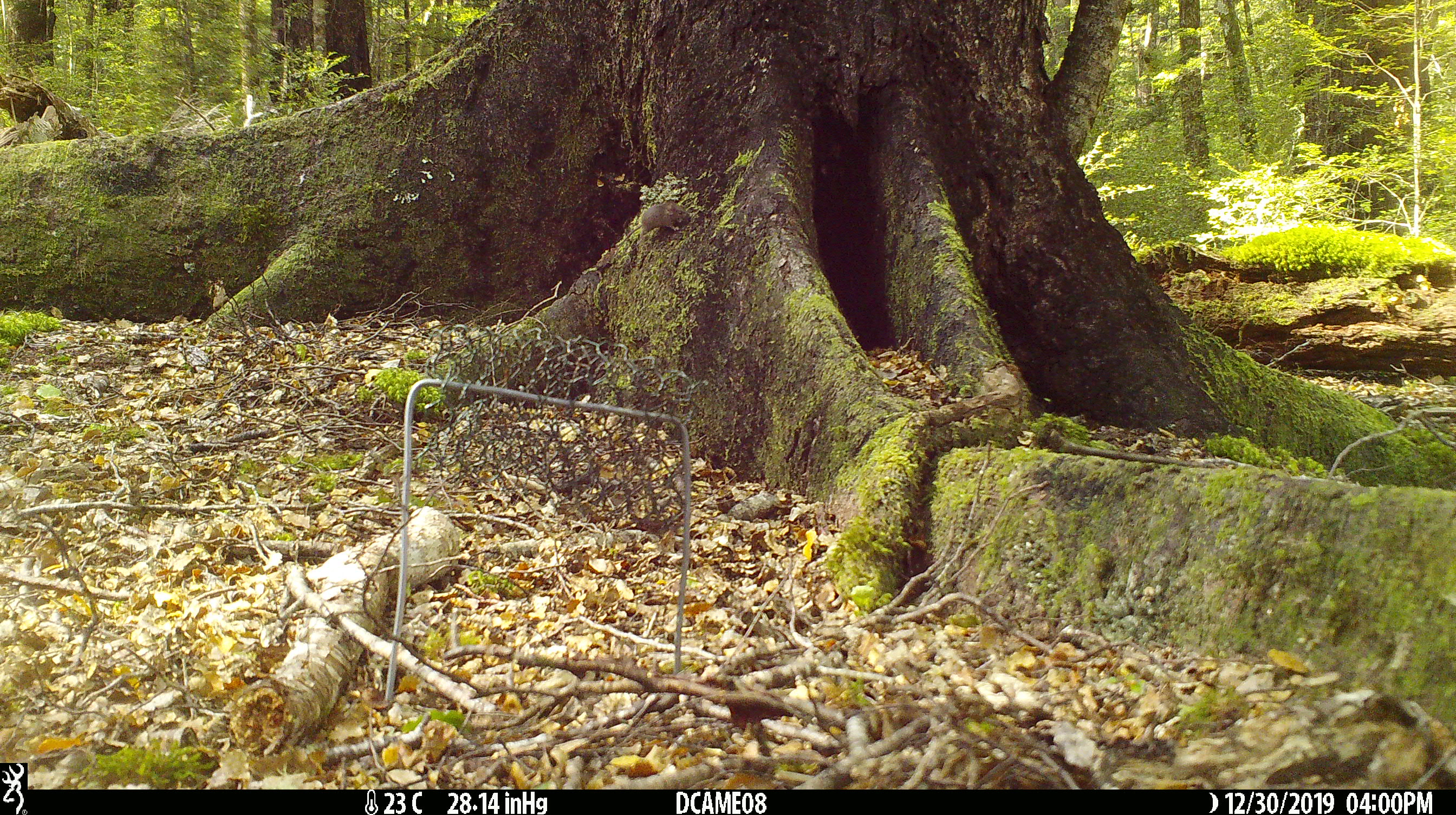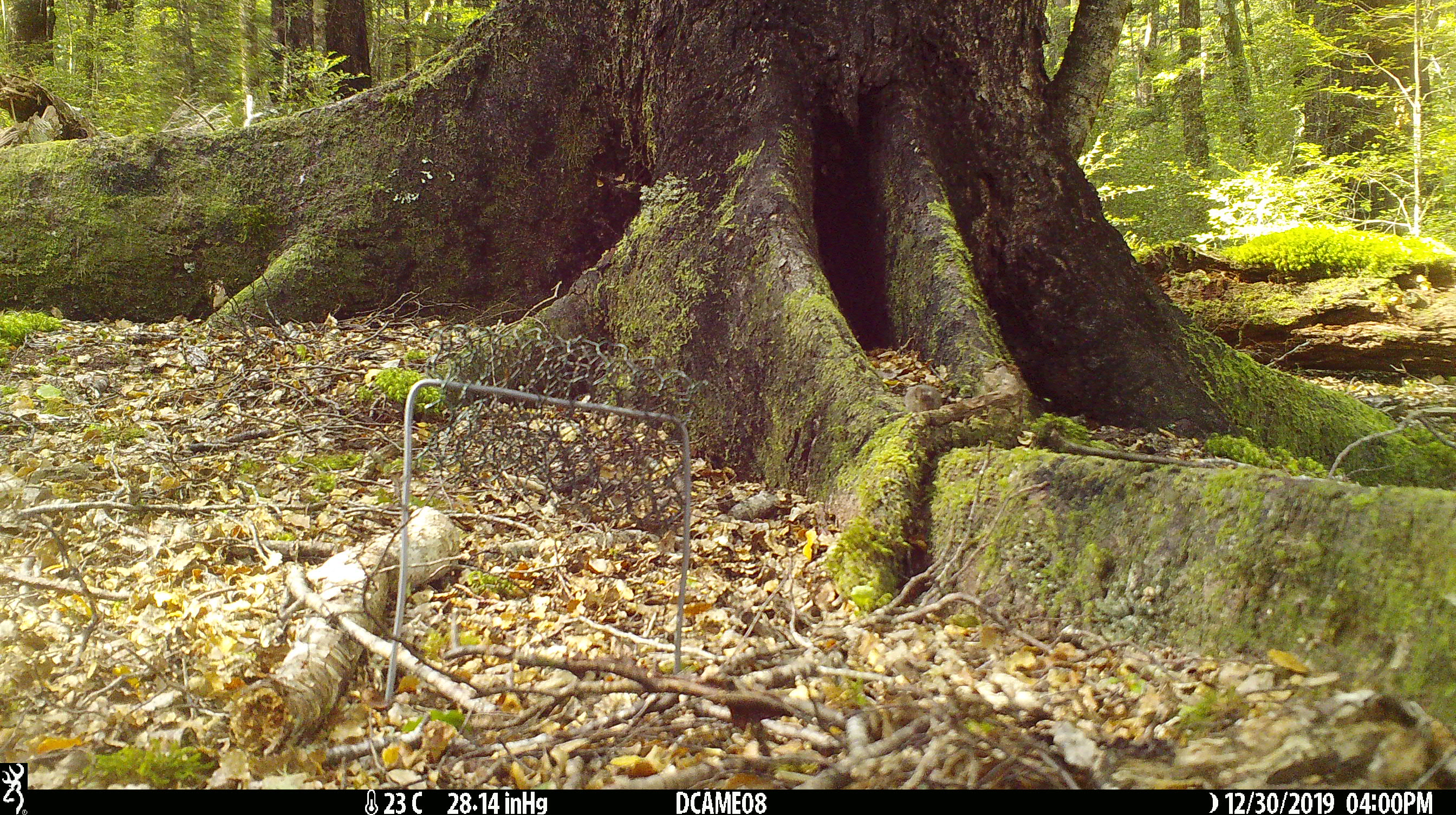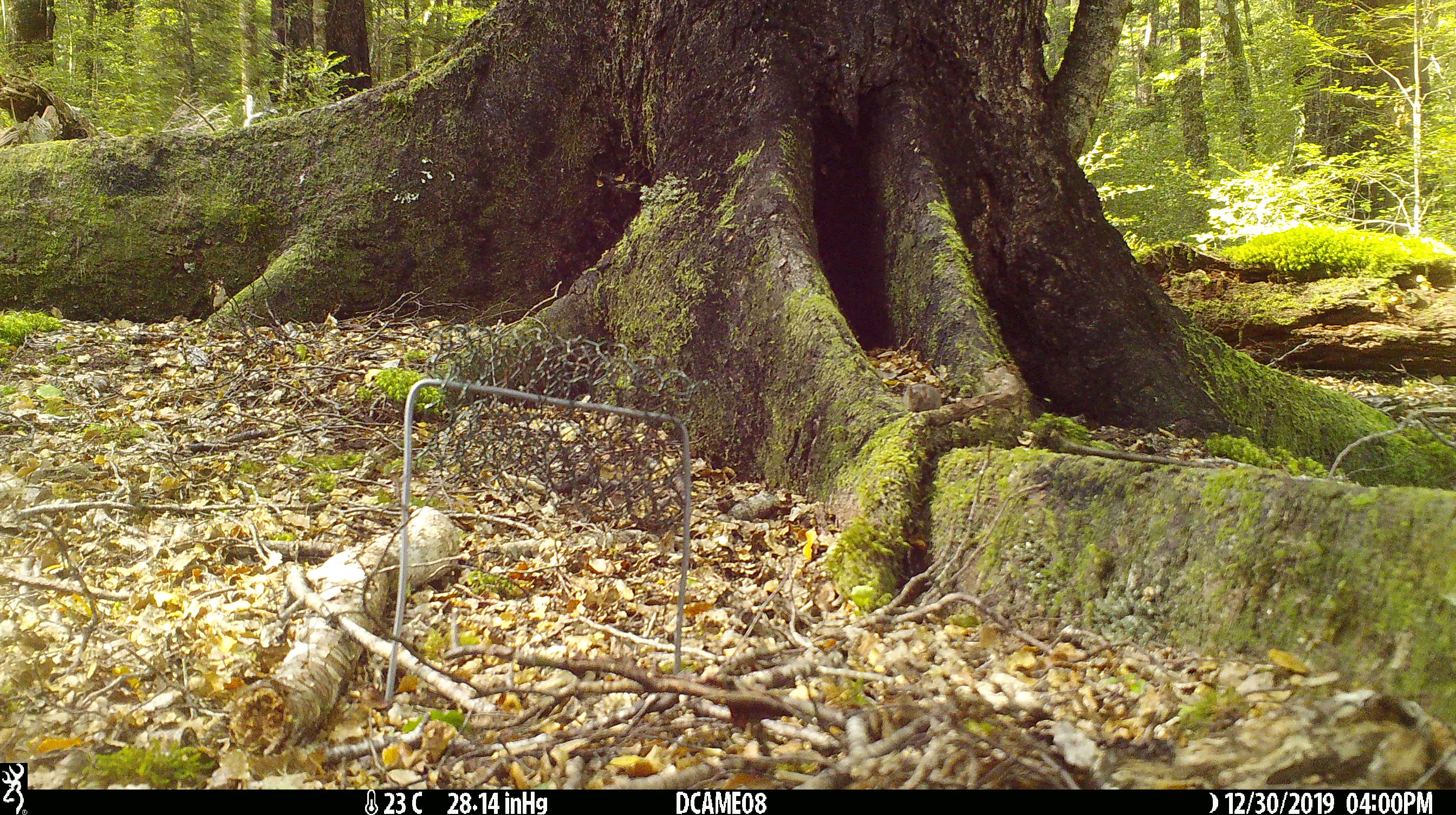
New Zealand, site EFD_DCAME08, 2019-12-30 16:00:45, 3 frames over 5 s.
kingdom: Animalia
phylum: Chordata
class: Mammalia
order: Rodentia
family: Muridae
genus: Mus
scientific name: Mus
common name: mouse